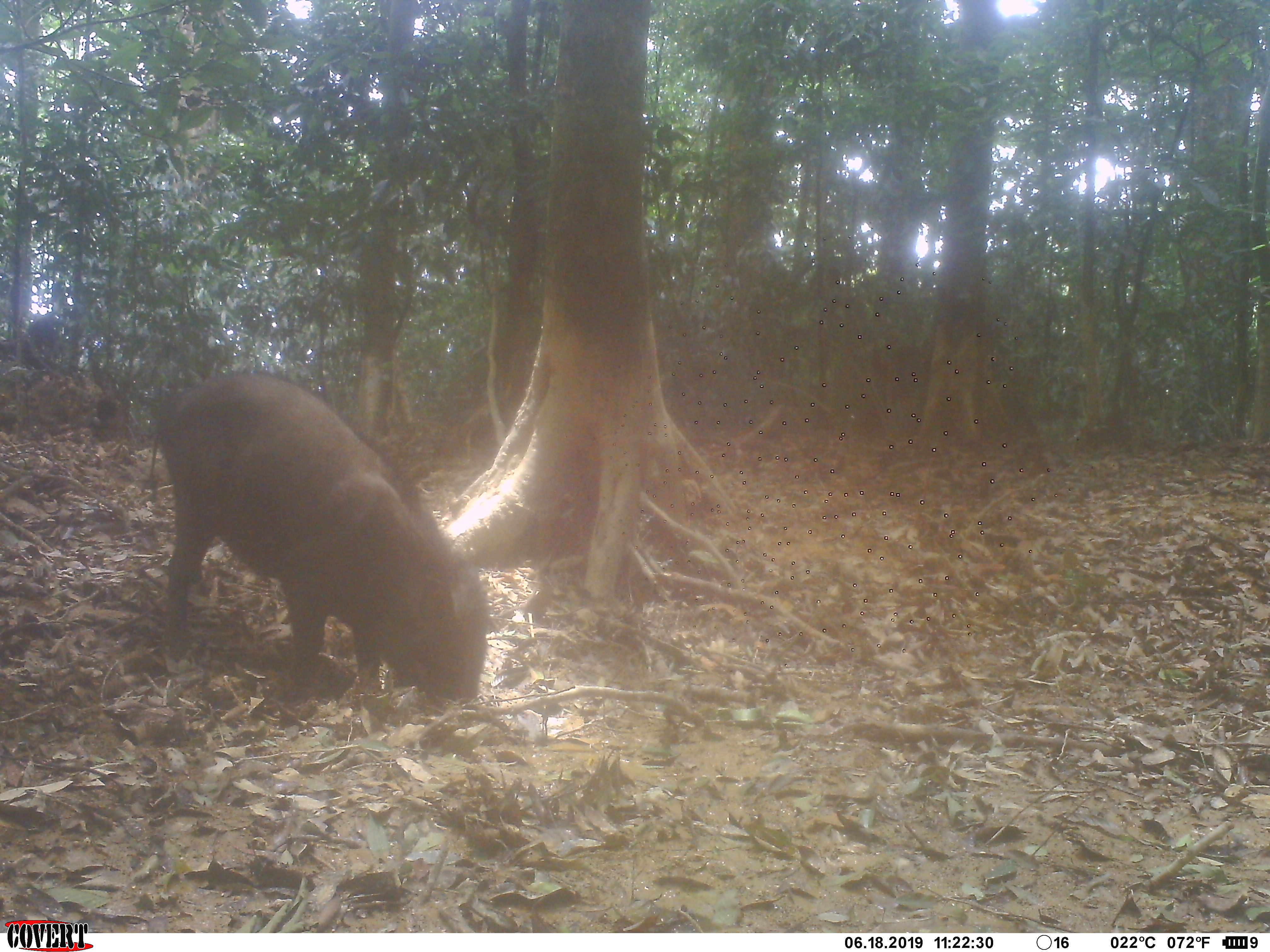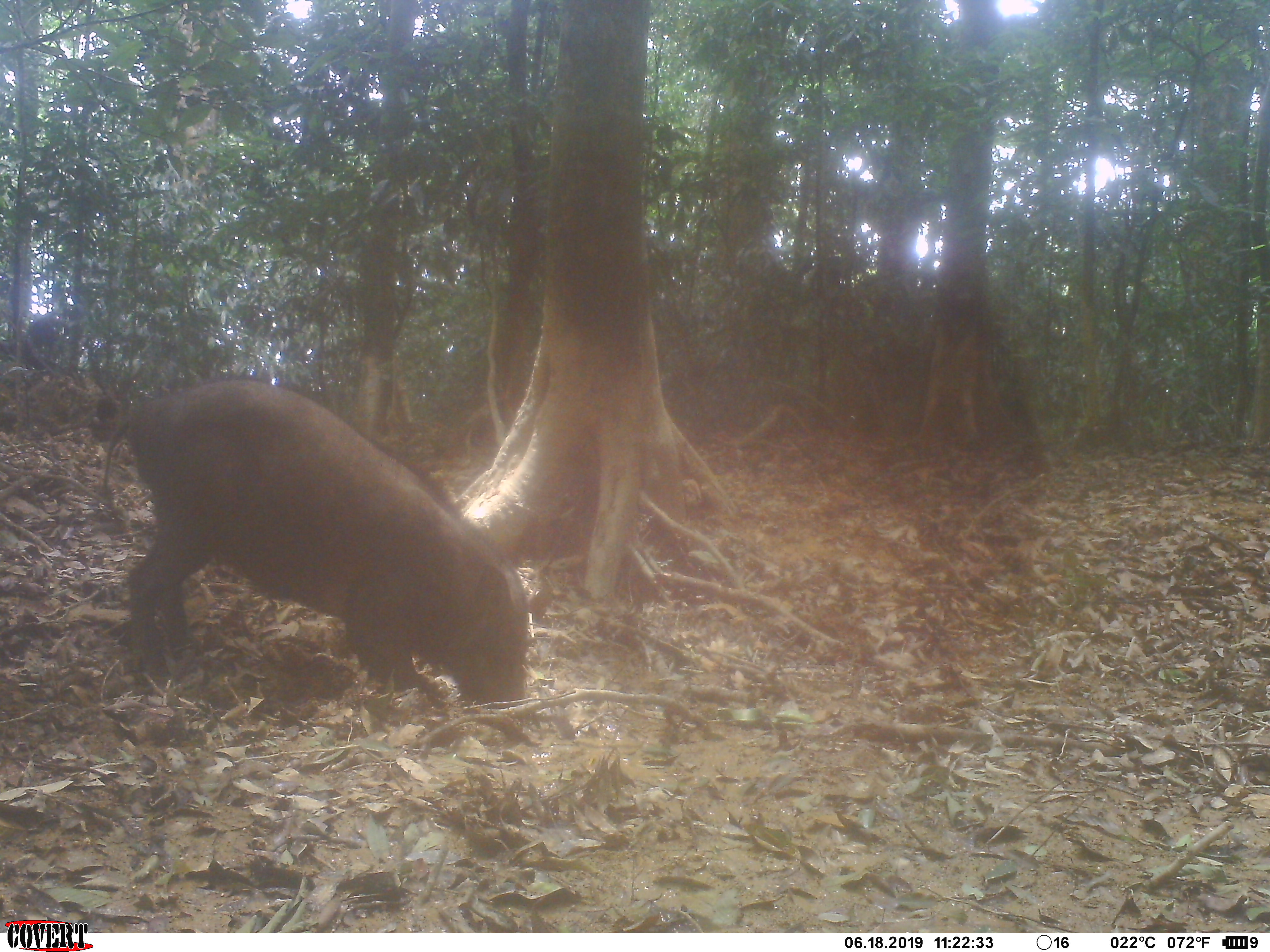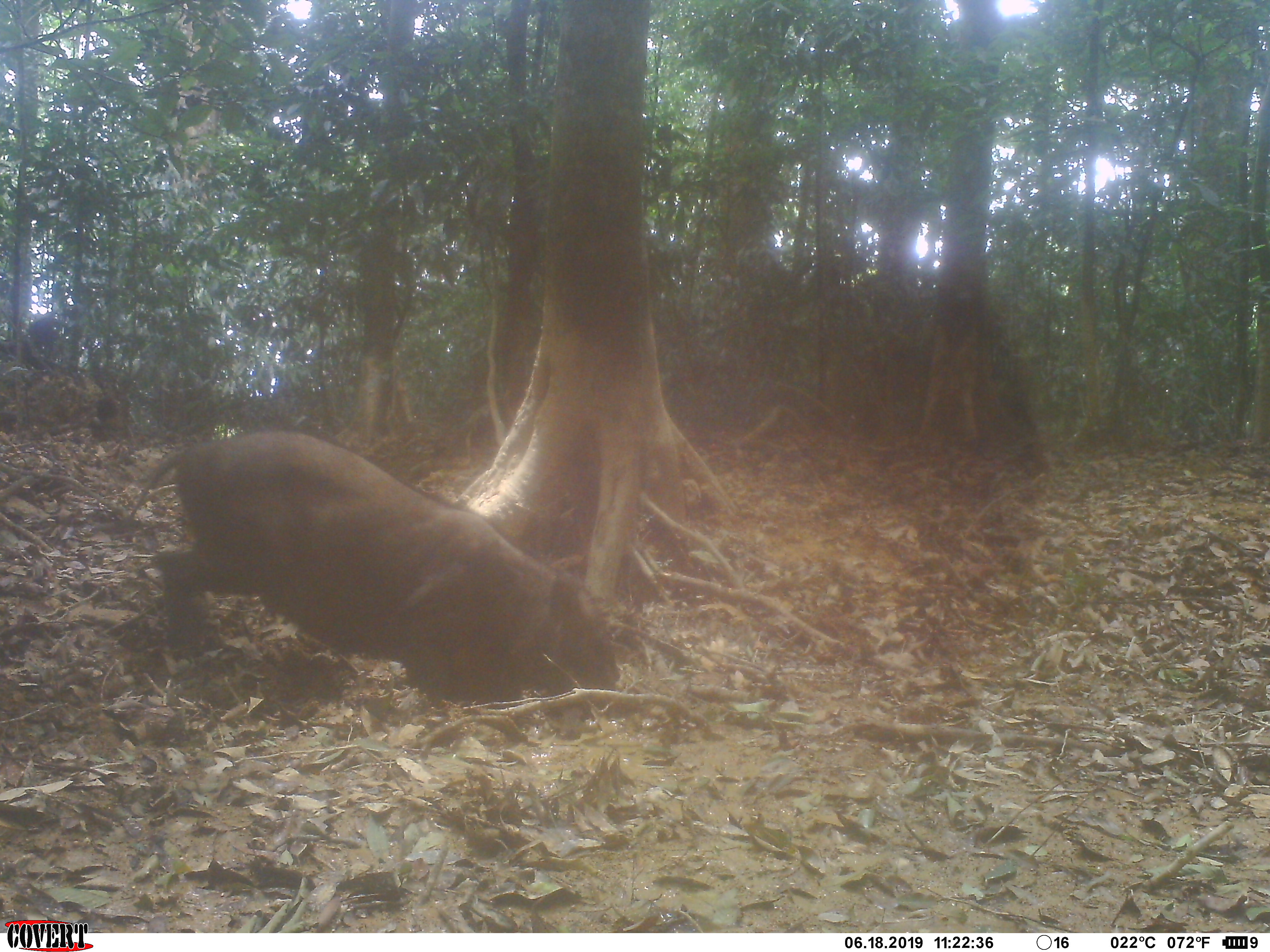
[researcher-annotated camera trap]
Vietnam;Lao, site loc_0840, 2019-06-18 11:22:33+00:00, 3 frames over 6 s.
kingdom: Animalia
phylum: Chordata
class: Mammalia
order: Artiodactyla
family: Suidae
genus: Sus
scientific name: Sus scrofa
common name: eurasian wild pig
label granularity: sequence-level